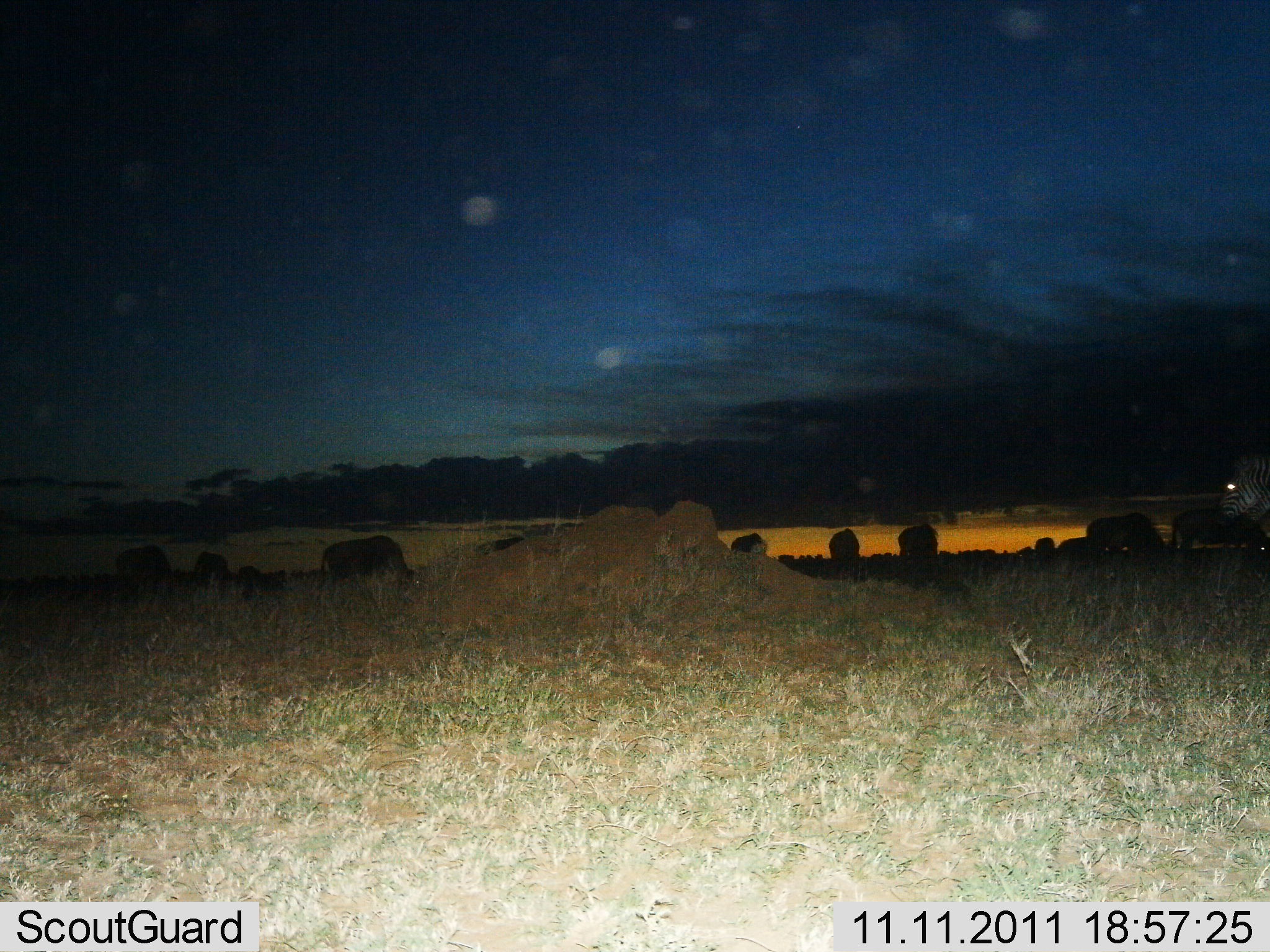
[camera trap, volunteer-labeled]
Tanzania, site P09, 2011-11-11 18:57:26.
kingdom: Animalia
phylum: Chordata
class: Mammalia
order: Perissodactyla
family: Equidae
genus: Equus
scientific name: Equus quagga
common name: plains zebra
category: zebra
Zebra (plains zebra) (Equus quagga), count 1. Behavior (volunteer vote fractions): standing 80%, resting 0%, moving 20%, interacting 0%. Young present (vote fraction): 0%. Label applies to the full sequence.